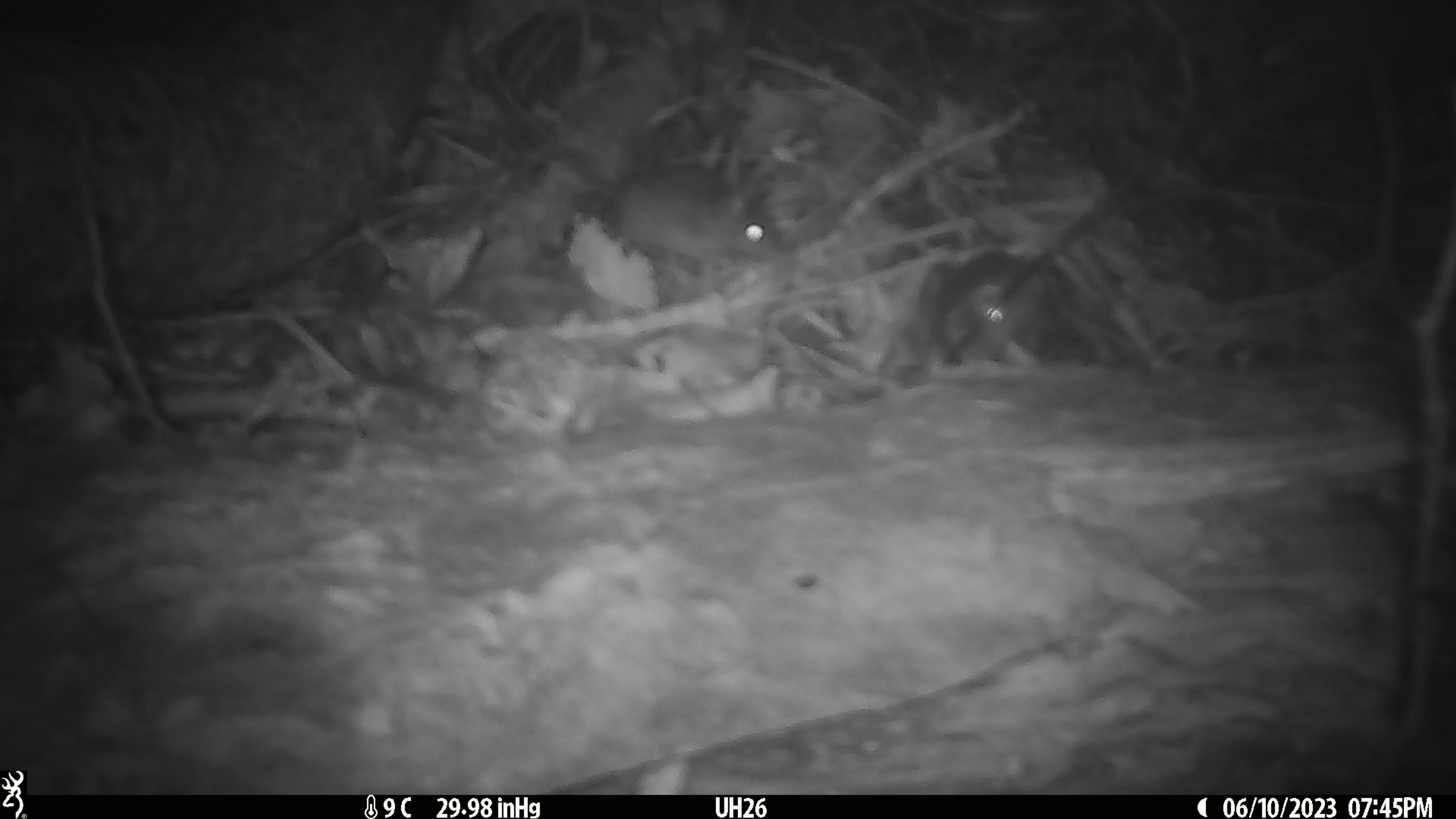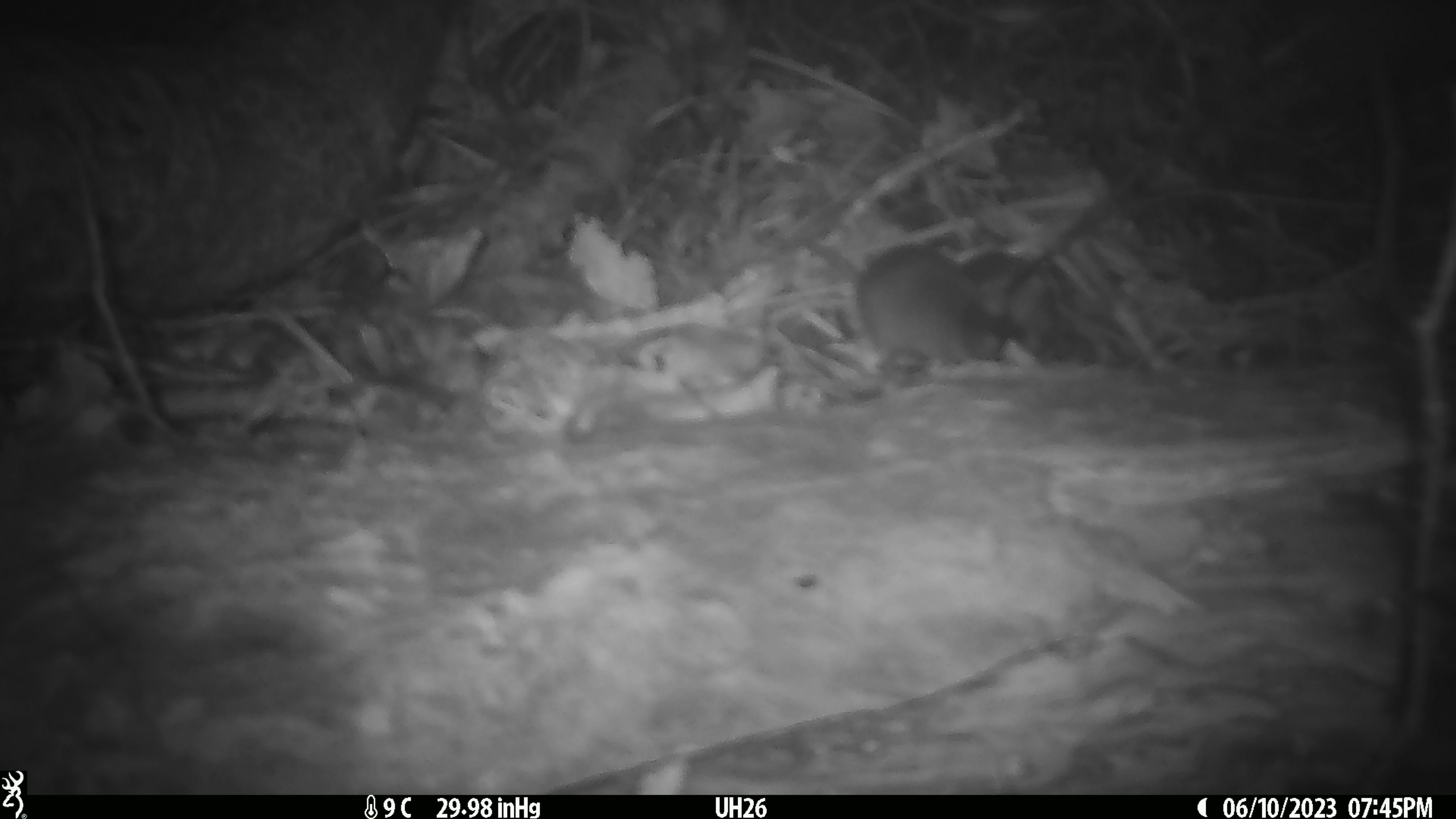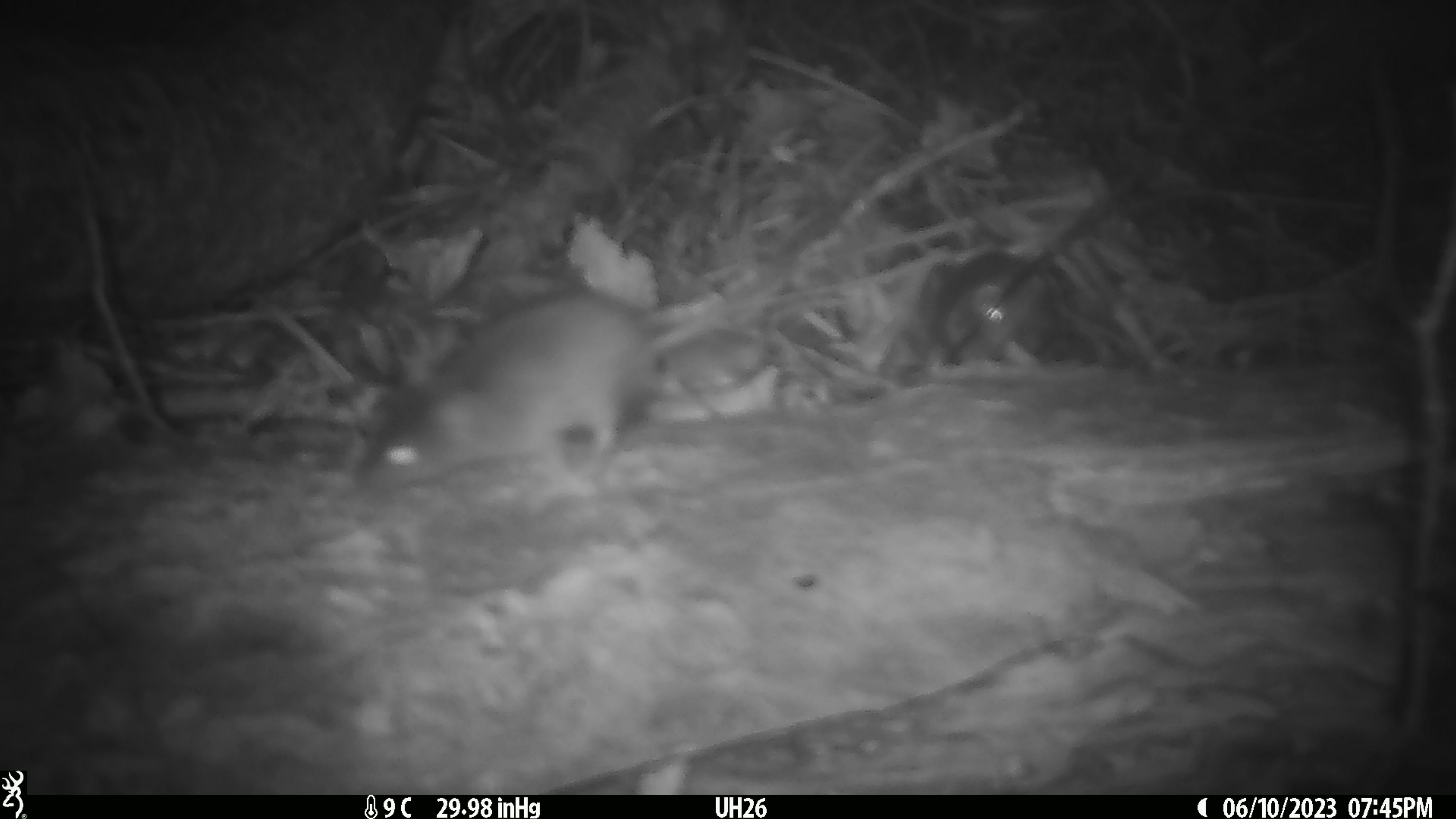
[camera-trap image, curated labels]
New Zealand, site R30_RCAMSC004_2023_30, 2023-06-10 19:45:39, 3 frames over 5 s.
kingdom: Animalia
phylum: Chordata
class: Mammalia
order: Rodentia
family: Muridae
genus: Mus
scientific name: Mus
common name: mouse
Mouse (Mus).